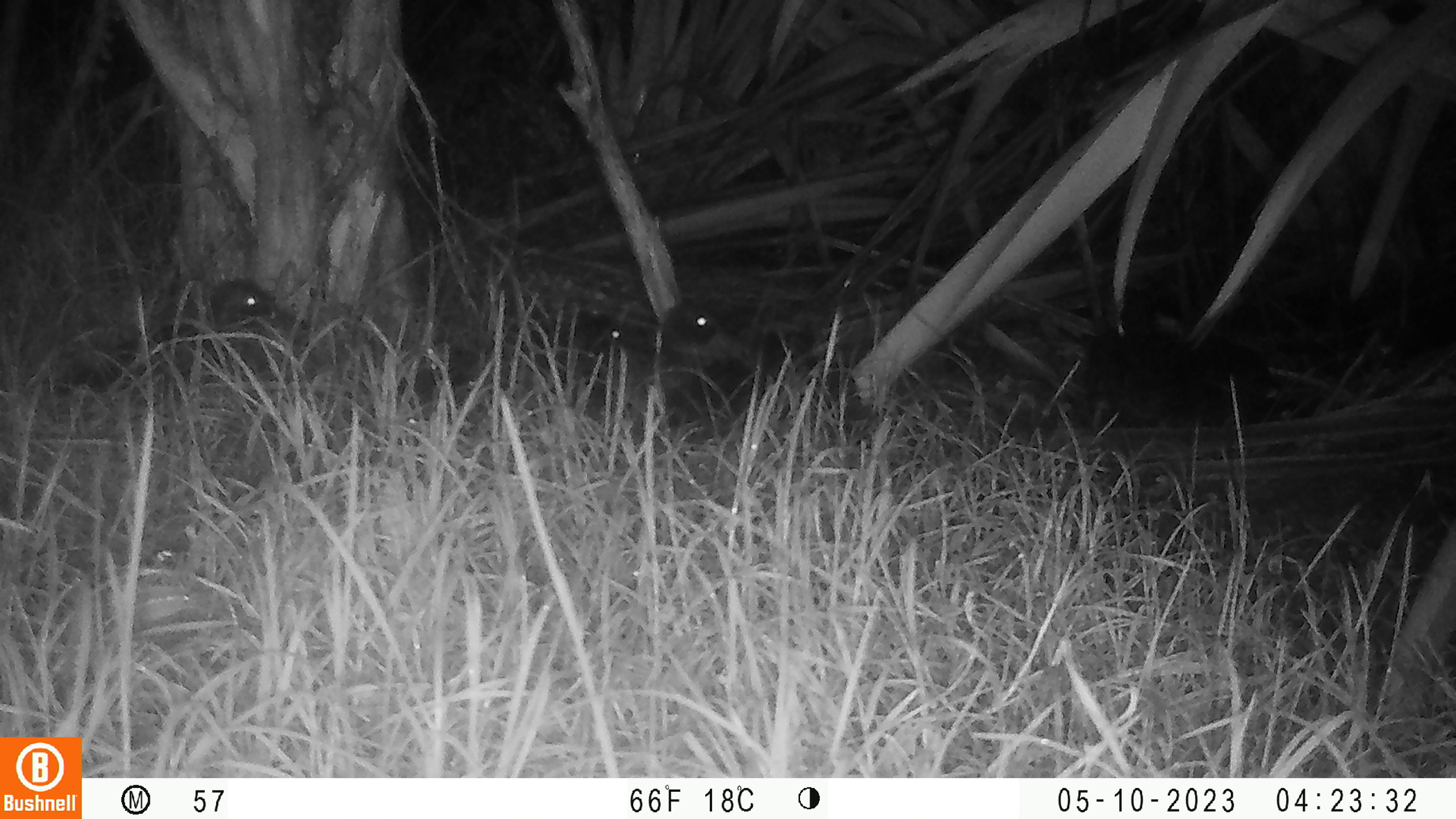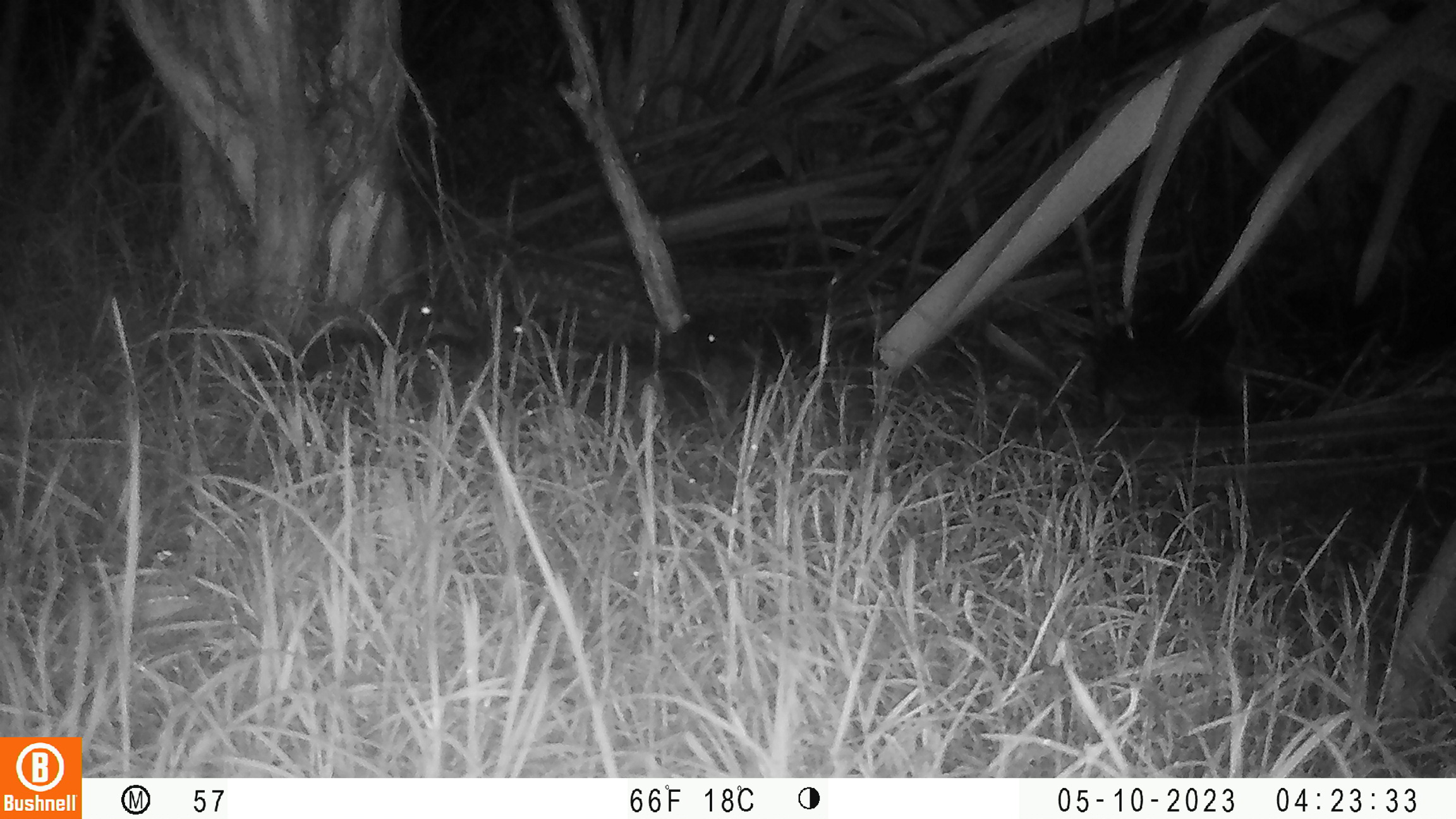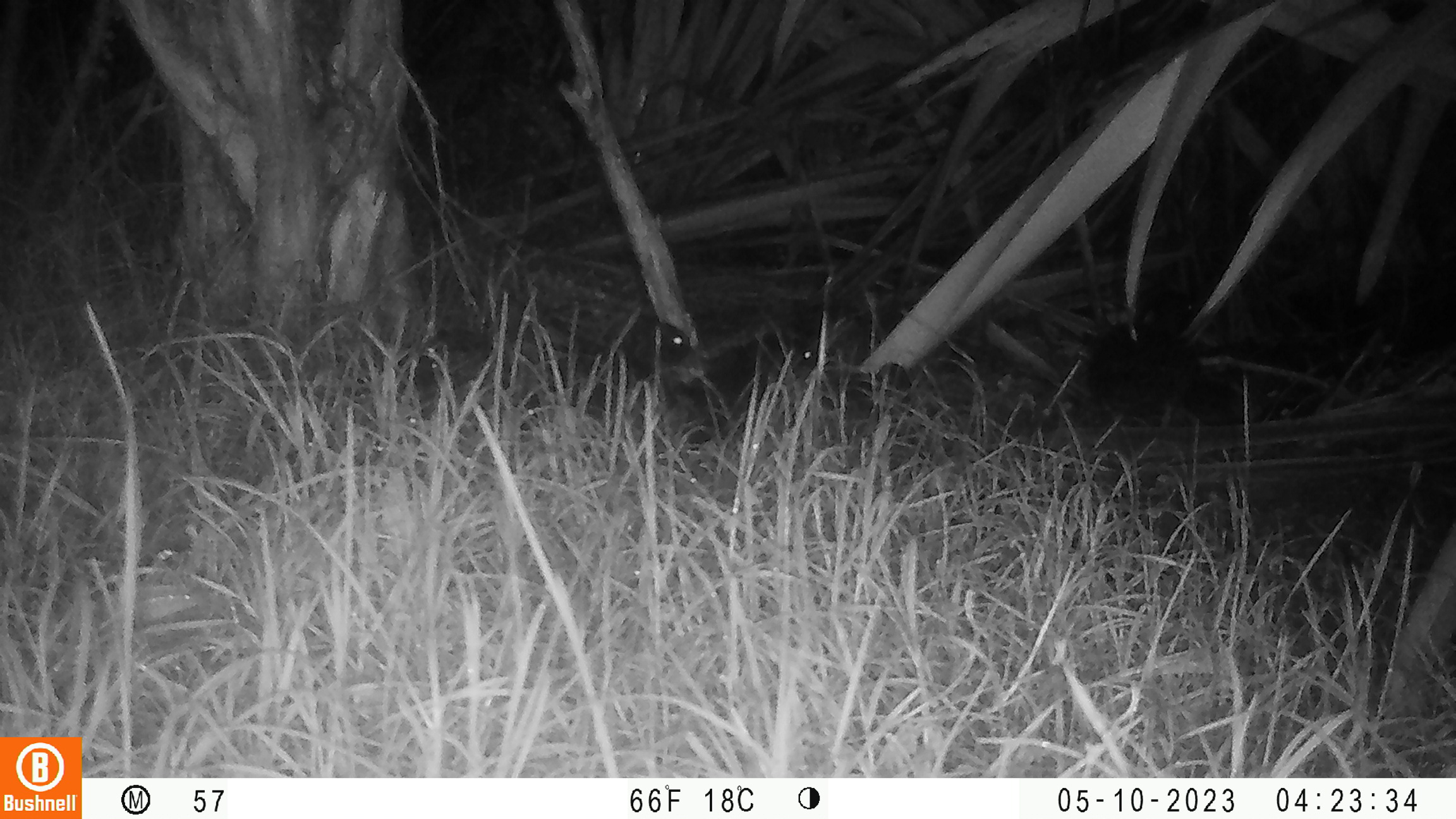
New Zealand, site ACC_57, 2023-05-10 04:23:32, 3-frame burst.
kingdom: Animalia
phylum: Chordata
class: Aves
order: Anseriformes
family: Anatidae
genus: Anas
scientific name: Anas chlorotis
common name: brown teal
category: pateke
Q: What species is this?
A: Pateke (brown teal) (Anas chlorotis).